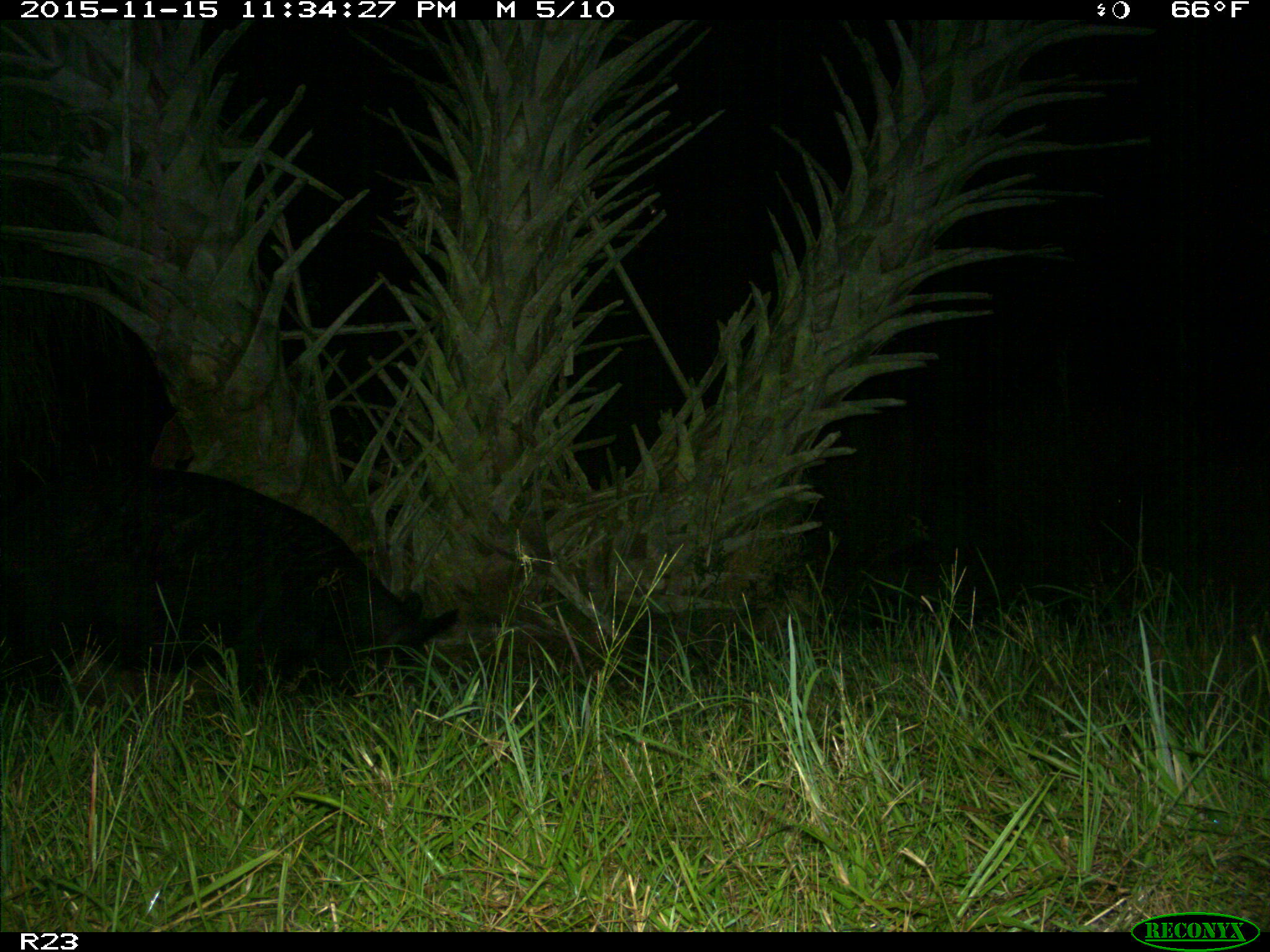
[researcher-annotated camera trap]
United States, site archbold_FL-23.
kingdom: Animalia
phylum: Chordata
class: Mammalia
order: Artiodactyla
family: Suidae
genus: Sus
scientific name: Sus scrofa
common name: wild boar